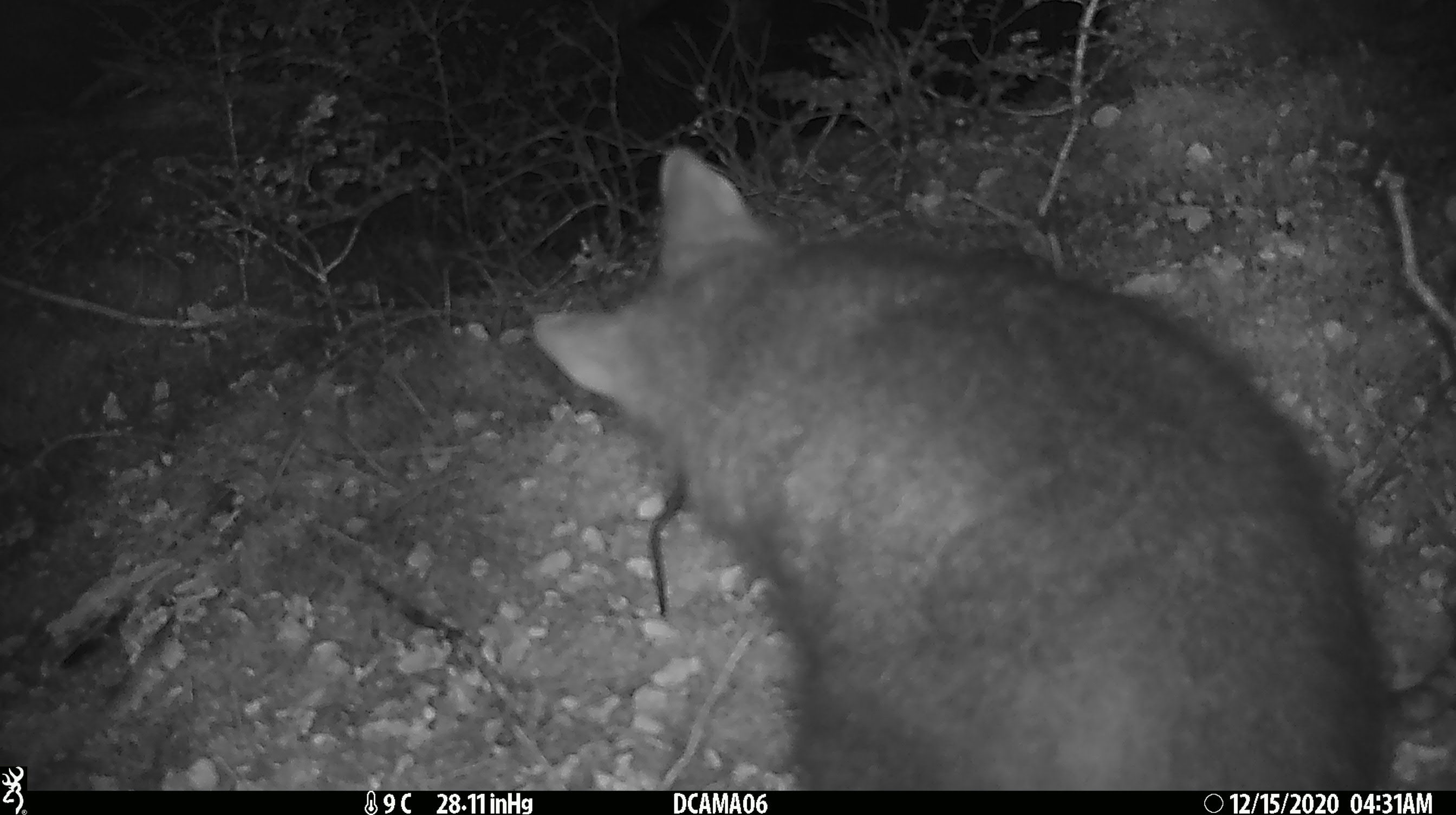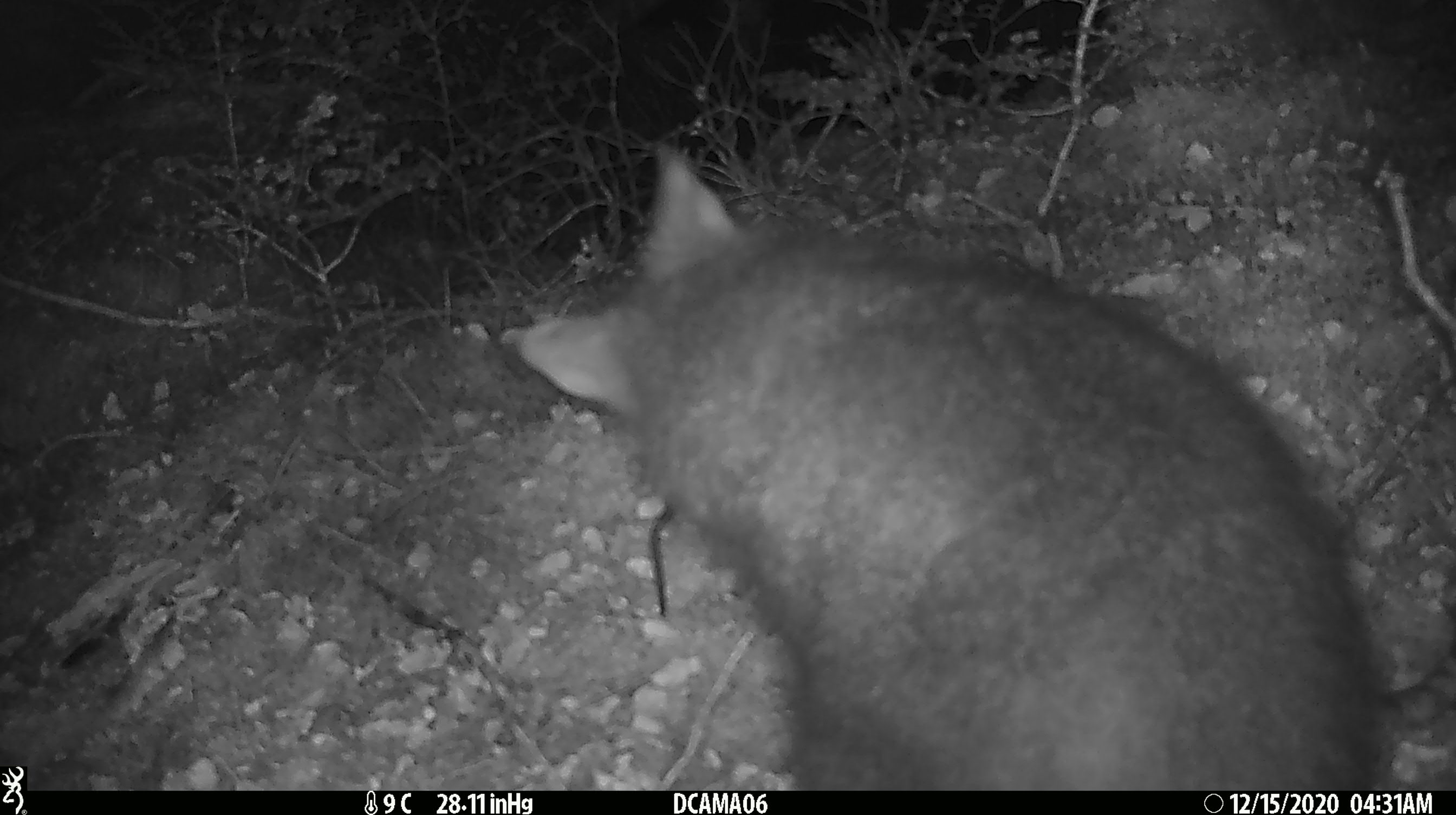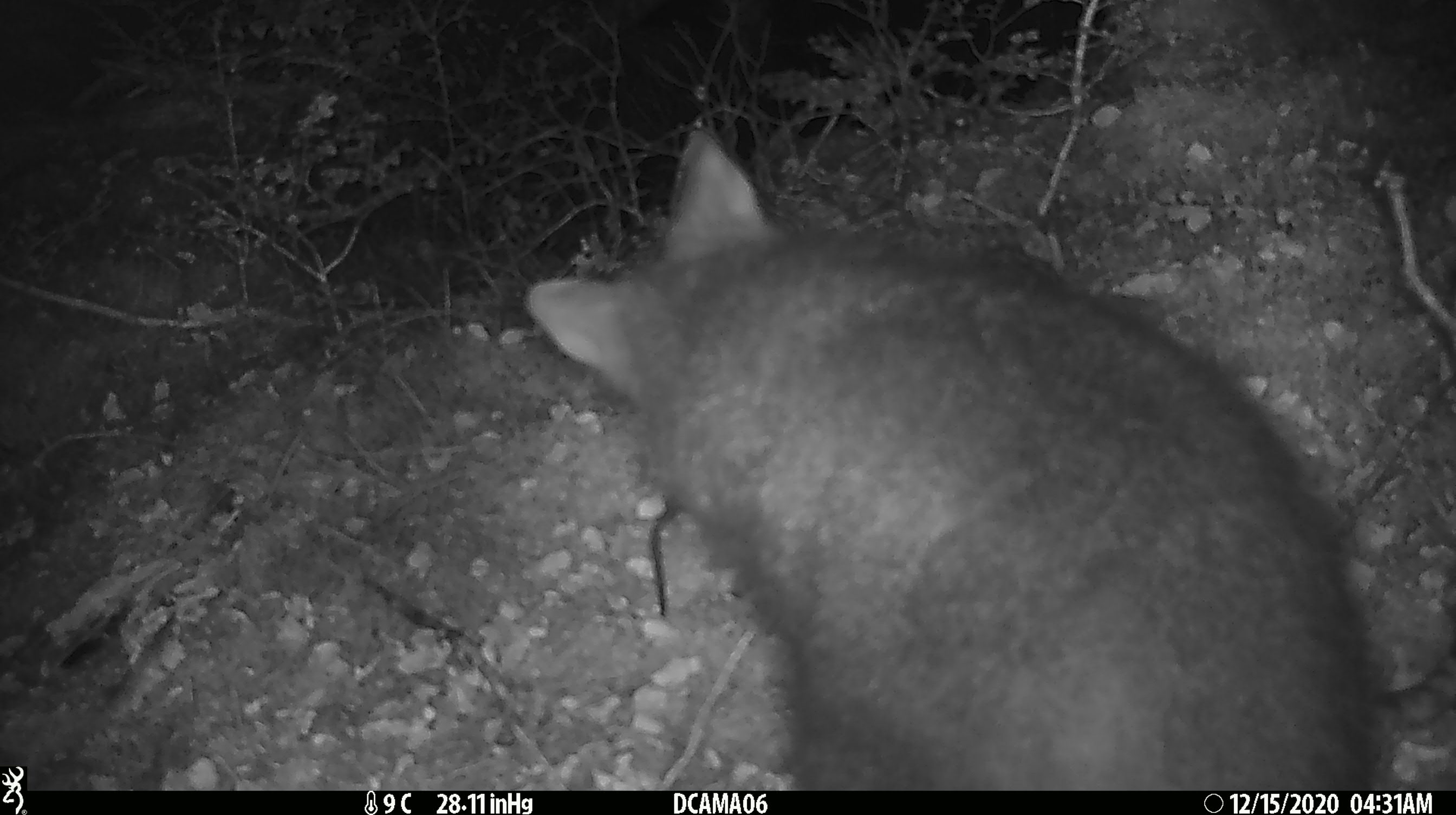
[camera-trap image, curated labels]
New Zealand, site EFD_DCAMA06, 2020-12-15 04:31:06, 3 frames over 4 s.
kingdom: Animalia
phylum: Chordata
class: Mammalia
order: Diprotodontia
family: Phalangeridae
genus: Trichosurus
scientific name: Trichosurus vulpecula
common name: common brushtail possum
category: possum